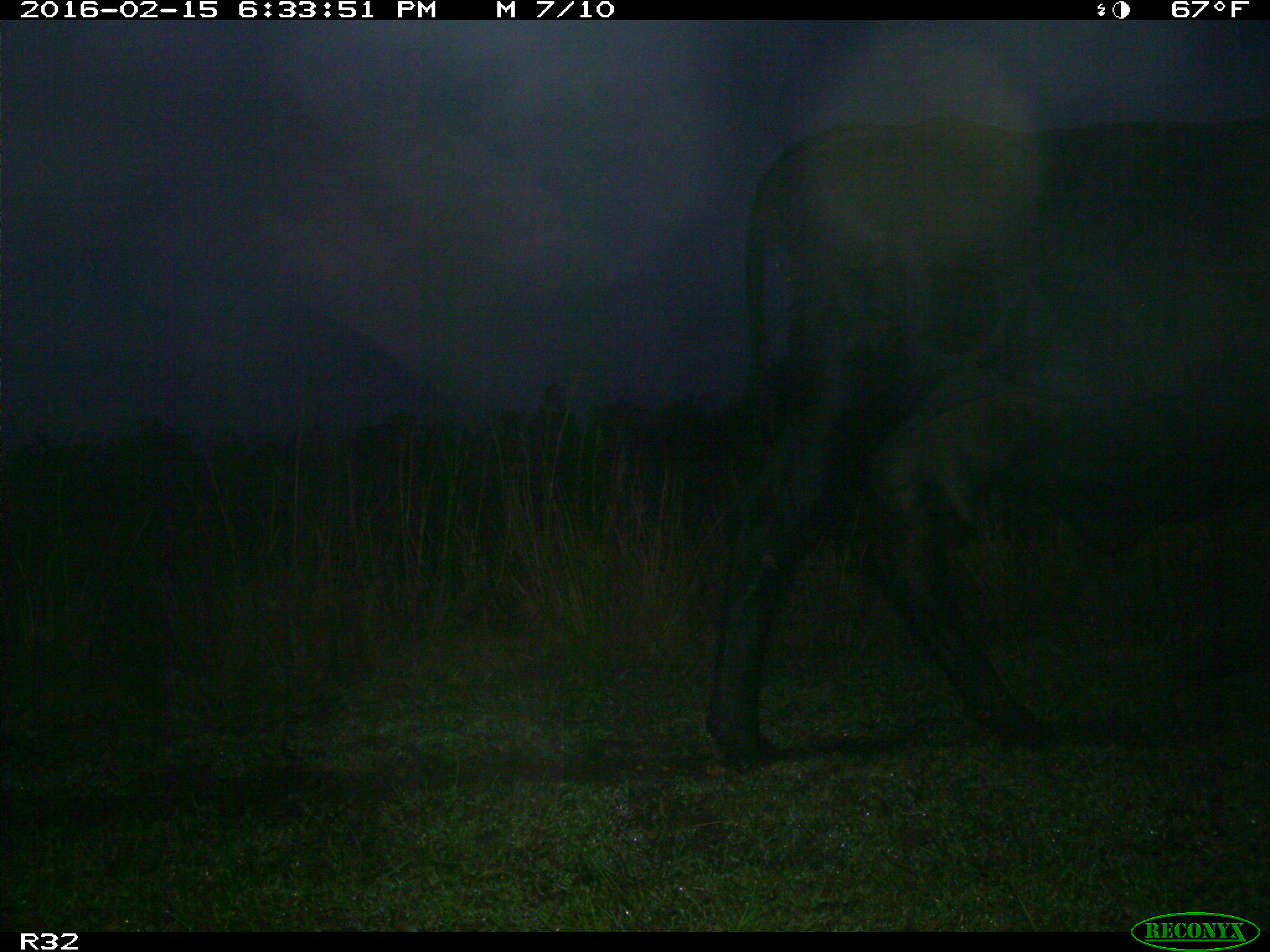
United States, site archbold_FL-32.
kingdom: Animalia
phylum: Chordata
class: Mammalia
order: Artiodactyla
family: Bovidae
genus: Bos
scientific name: Bos taurus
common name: domestic cow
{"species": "Bos taurus (domestic cow)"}